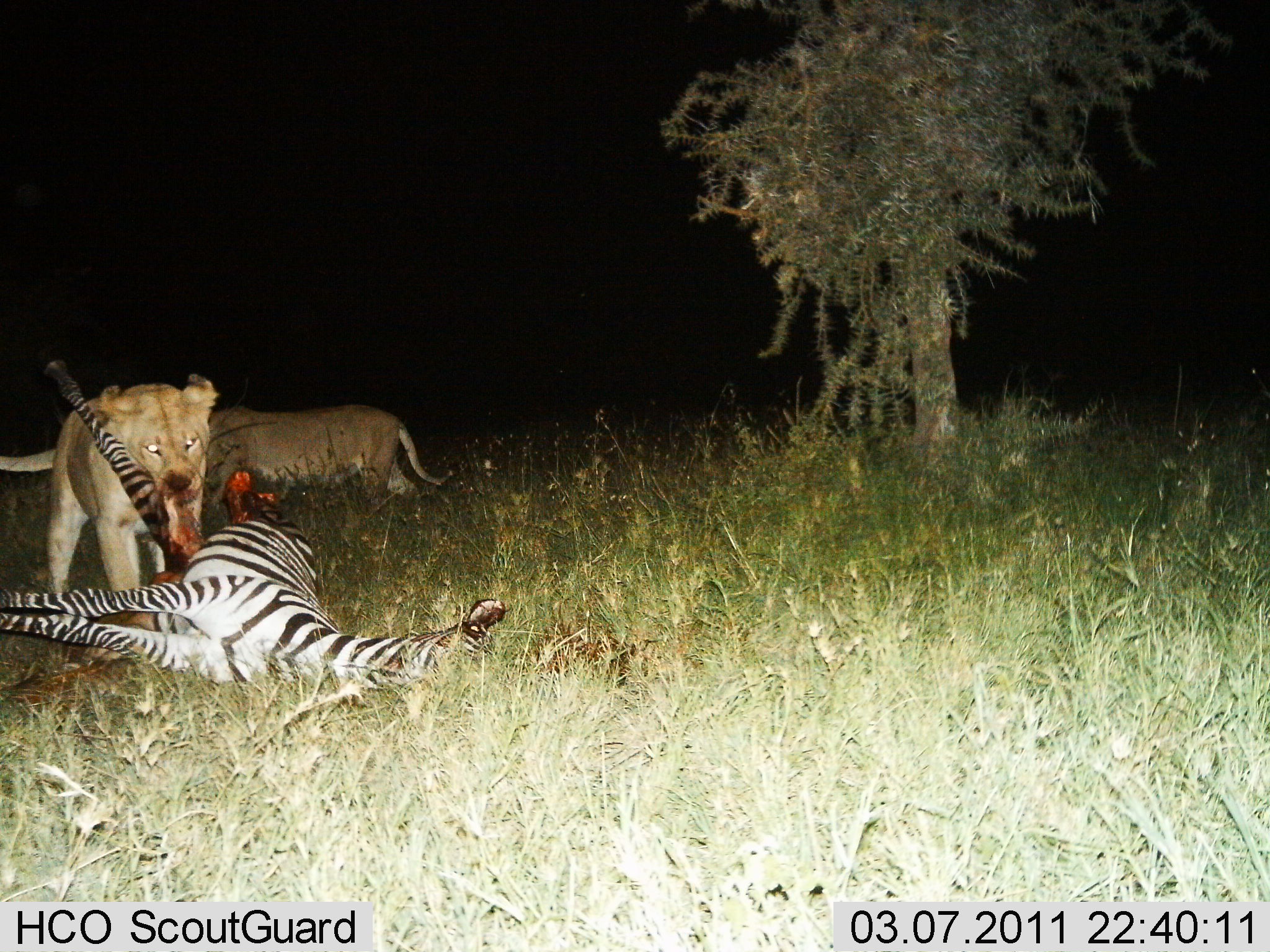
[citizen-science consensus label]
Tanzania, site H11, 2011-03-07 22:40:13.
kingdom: Animalia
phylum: Chordata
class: Mammalia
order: Carnivora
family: Felidae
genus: Panthera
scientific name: Panthera leo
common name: lion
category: lionfemale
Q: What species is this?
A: Lionfemale (lion) (Panthera leo).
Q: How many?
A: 2.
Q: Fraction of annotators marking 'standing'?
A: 22%.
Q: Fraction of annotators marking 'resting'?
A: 0%.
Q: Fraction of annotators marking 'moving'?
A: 22%.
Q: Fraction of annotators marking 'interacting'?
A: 22%.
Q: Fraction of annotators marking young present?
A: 0%.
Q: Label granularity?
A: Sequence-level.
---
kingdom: Animalia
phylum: Chordata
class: Mammalia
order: Perissodactyla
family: Equidae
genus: Equus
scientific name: Equus quagga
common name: plains zebra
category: zebra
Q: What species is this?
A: Zebra (plains zebra) (Equus quagga).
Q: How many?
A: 1.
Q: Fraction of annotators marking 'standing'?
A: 0%.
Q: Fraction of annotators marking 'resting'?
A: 67%.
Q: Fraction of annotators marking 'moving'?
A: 0%.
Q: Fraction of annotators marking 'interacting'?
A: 47%.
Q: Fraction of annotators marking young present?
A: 0%.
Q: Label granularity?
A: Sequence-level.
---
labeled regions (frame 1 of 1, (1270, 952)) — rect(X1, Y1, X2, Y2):
animal: rect(0, 471, 507, 697); rect(0, 373, 219, 592); rect(204, 404, 453, 525)